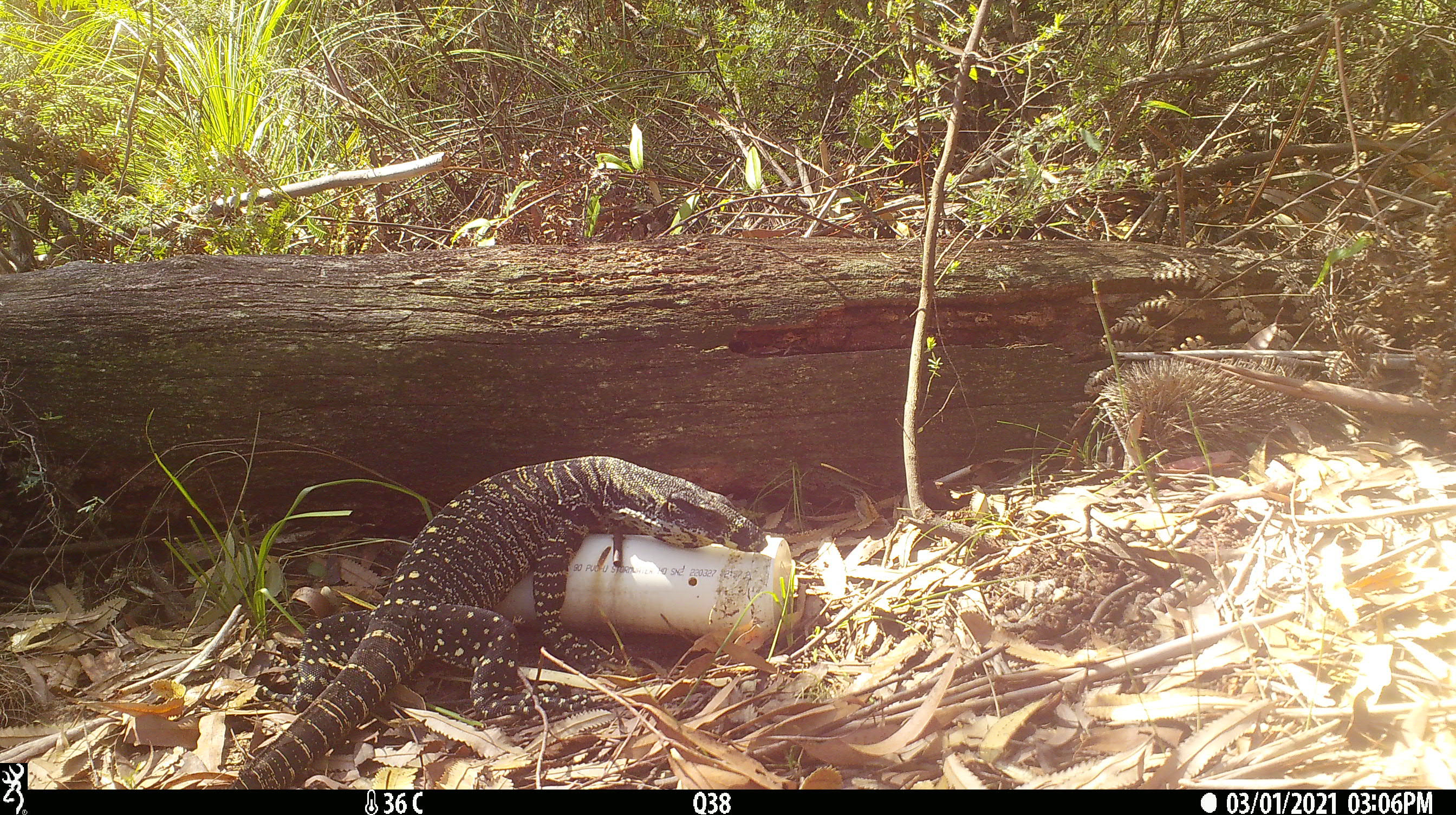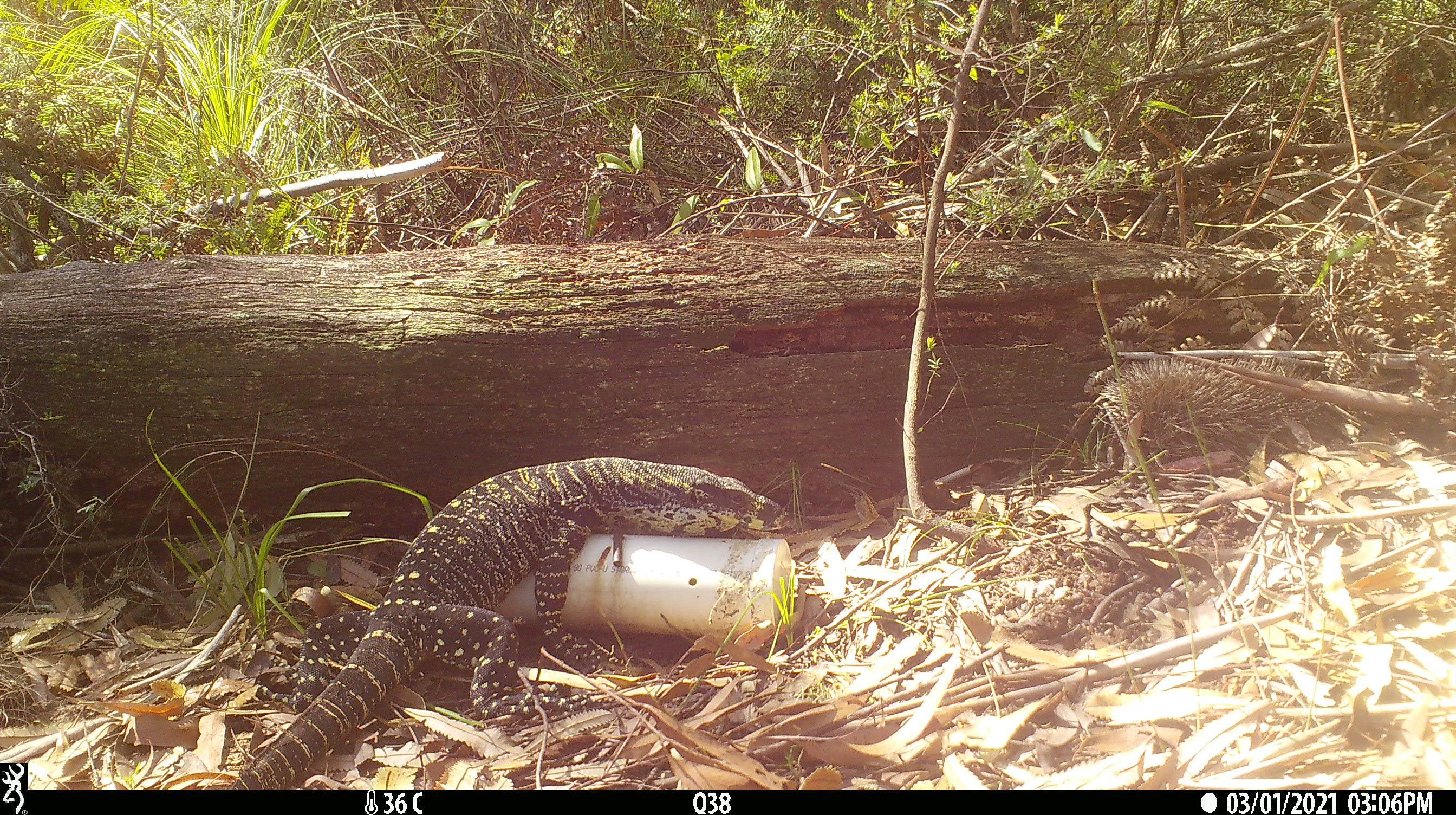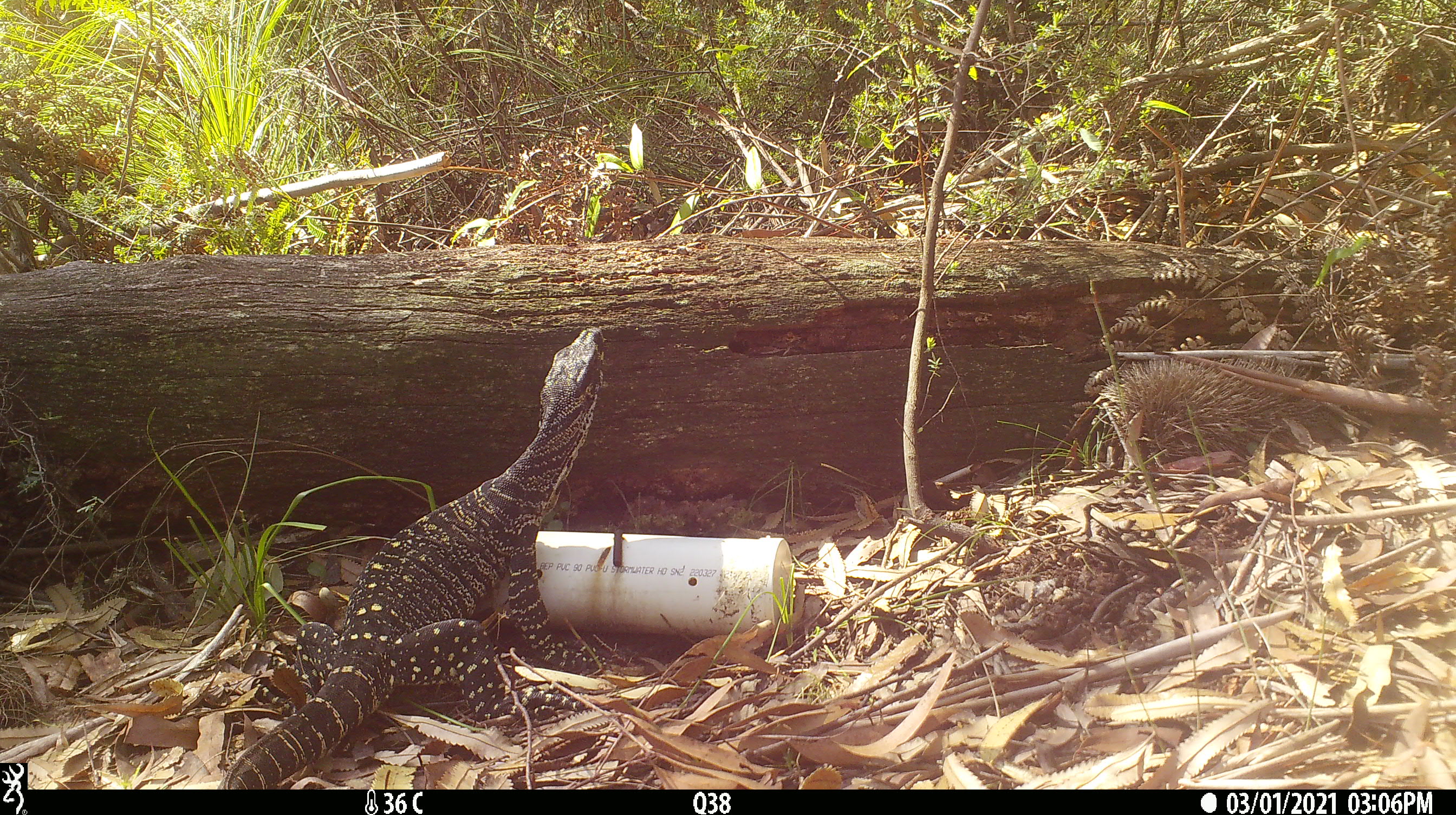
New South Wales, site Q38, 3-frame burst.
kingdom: Animalia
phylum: Chordata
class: Reptilia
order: Squamata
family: Varanidae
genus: Varanus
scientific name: Varanus varius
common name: lace monitor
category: goanna